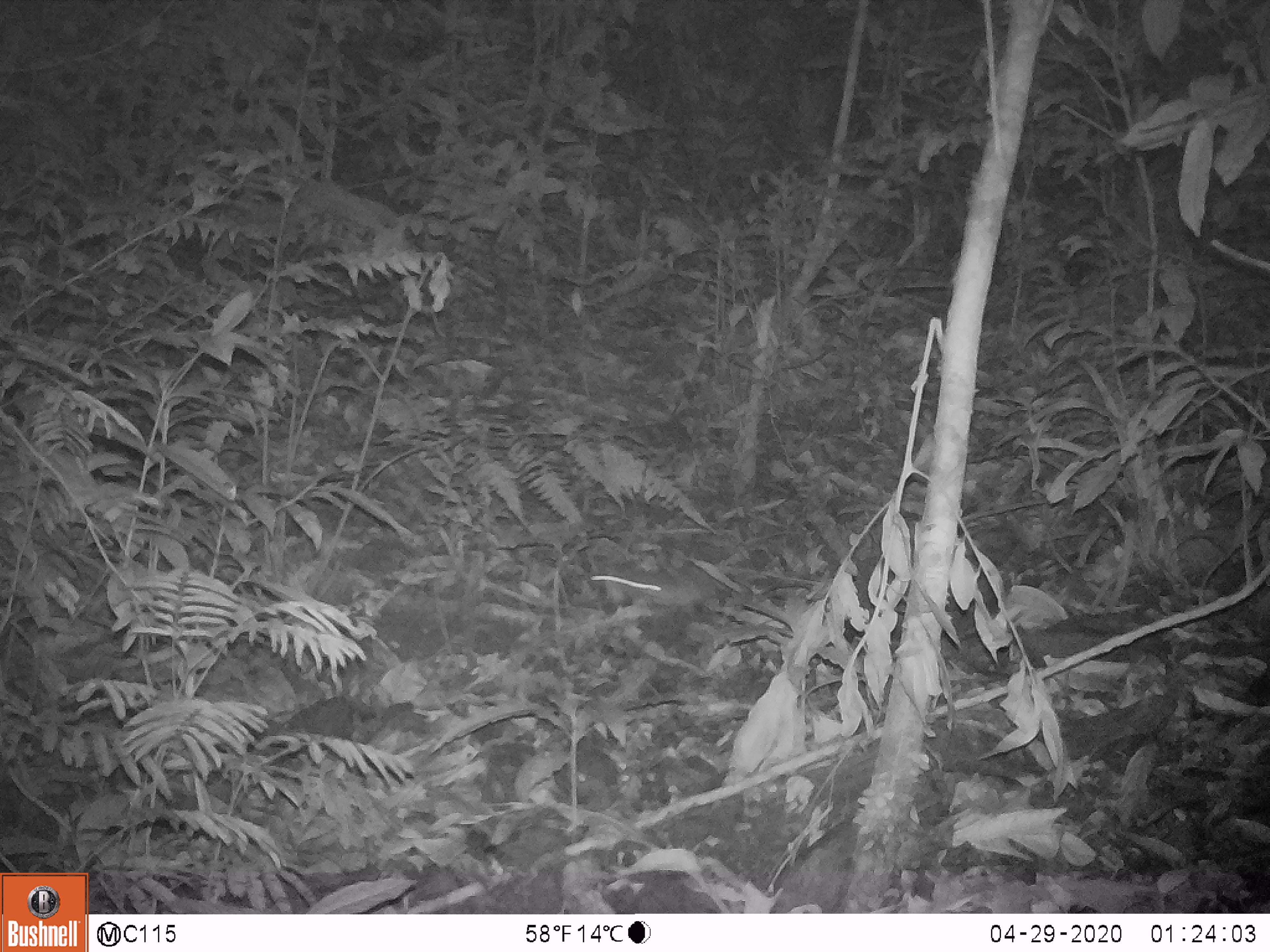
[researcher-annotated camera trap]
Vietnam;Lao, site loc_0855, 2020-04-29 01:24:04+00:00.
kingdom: Animalia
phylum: Chordata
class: Mammalia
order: Rodentia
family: Muridae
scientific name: Muridae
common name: old-world mice and rats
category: unidentified murid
Unidentified murid (old-world mice and rats) (Muridae). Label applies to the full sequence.